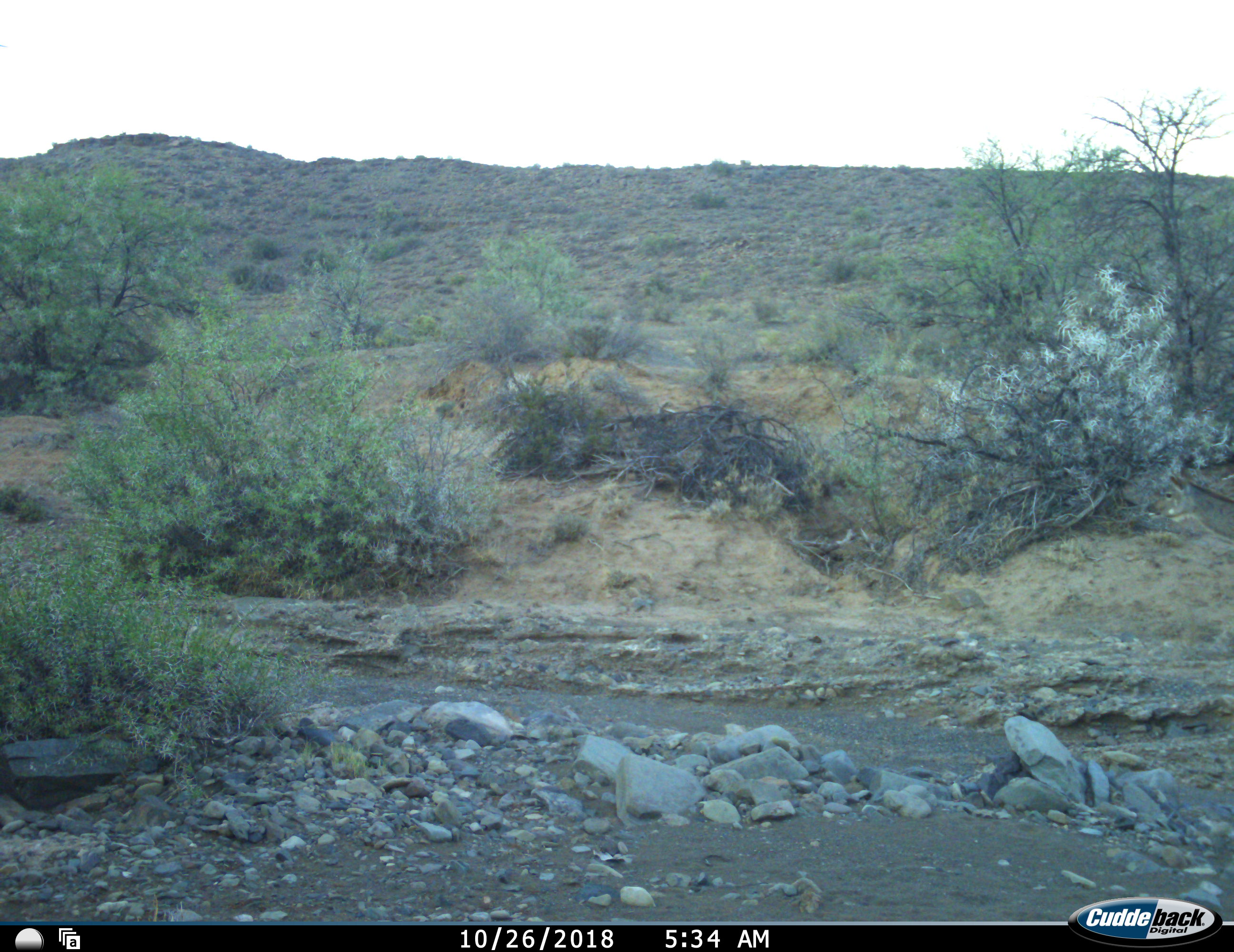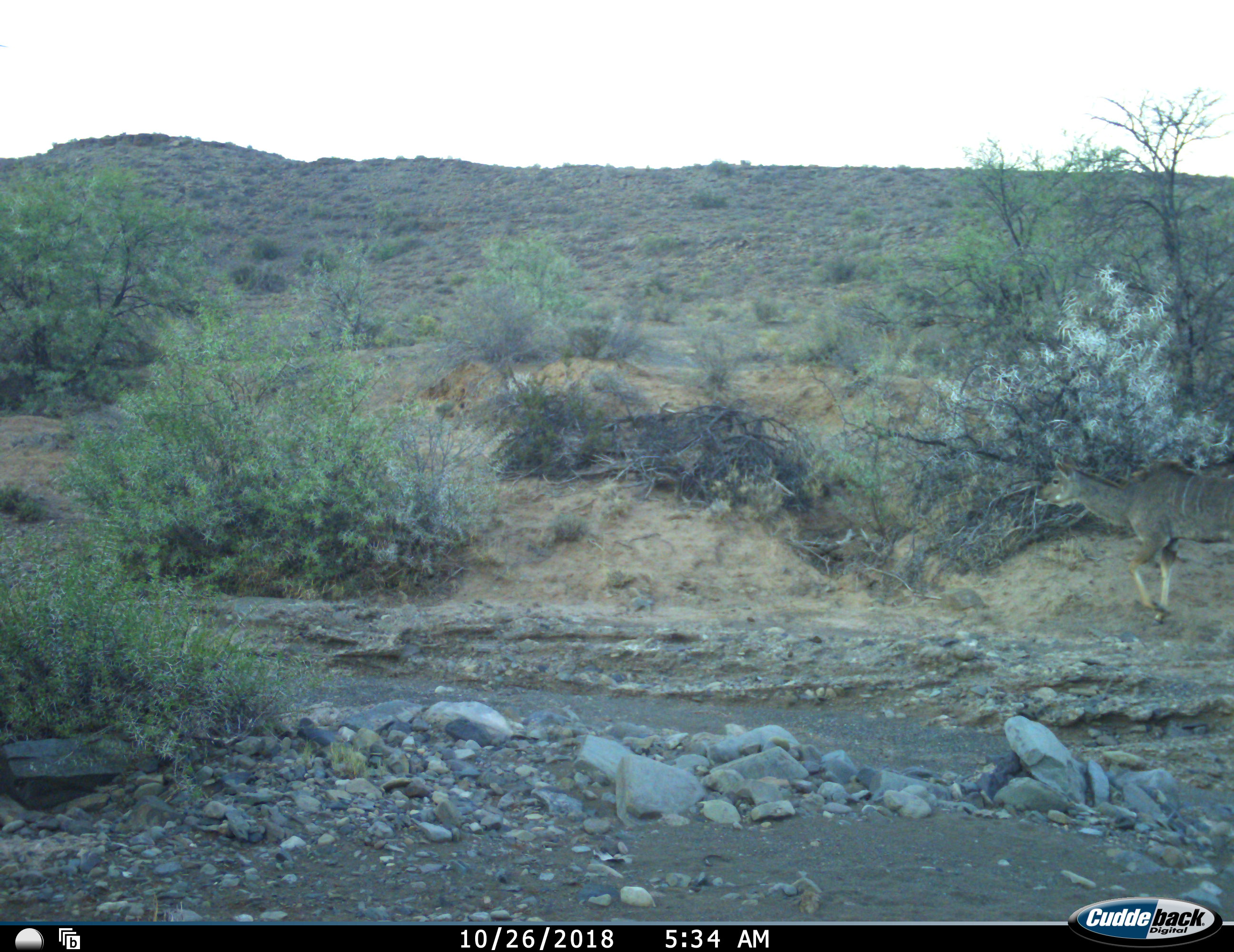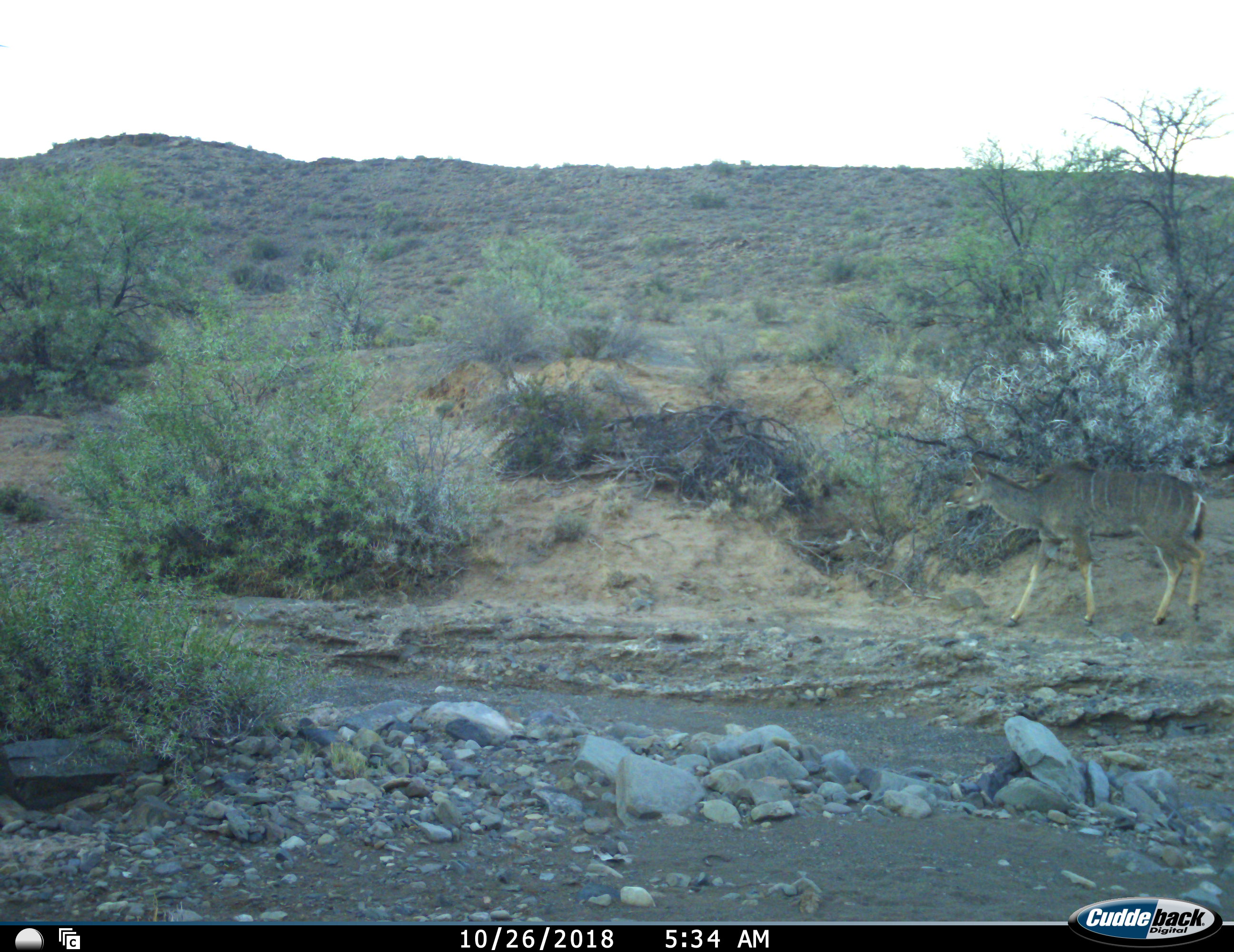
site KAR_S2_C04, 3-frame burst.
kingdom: Animalia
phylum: Chordata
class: Mammalia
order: Artiodactyla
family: Bovidae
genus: Tragelaphus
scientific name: Tragelaphus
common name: kudu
Kudu (Tragelaphus), count 1. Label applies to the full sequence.